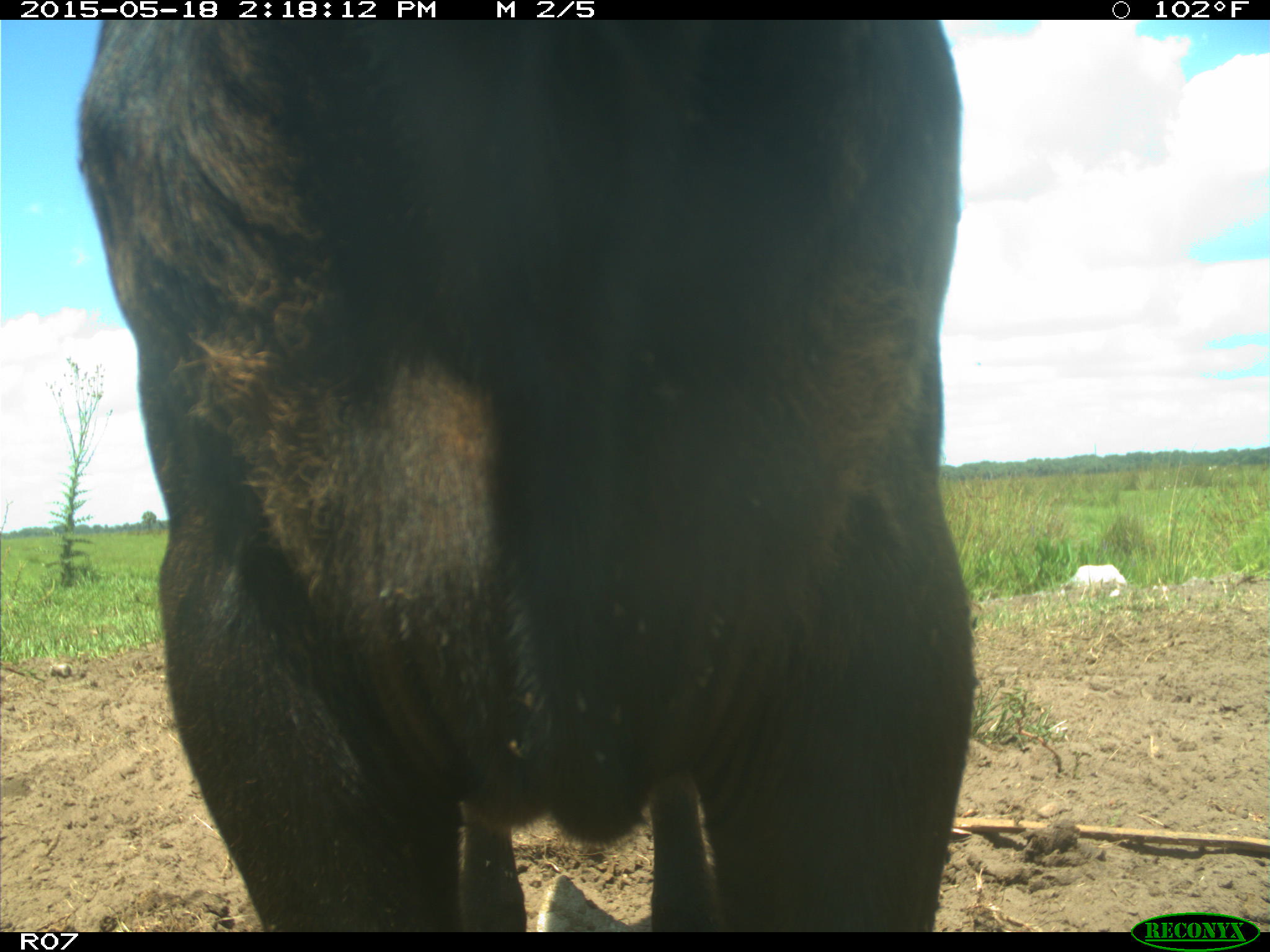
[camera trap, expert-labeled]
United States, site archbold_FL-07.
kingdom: Animalia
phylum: Chordata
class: Mammalia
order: Artiodactyla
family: Bovidae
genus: Bos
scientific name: Bos taurus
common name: domestic cow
Bos taurus (domestic cow).